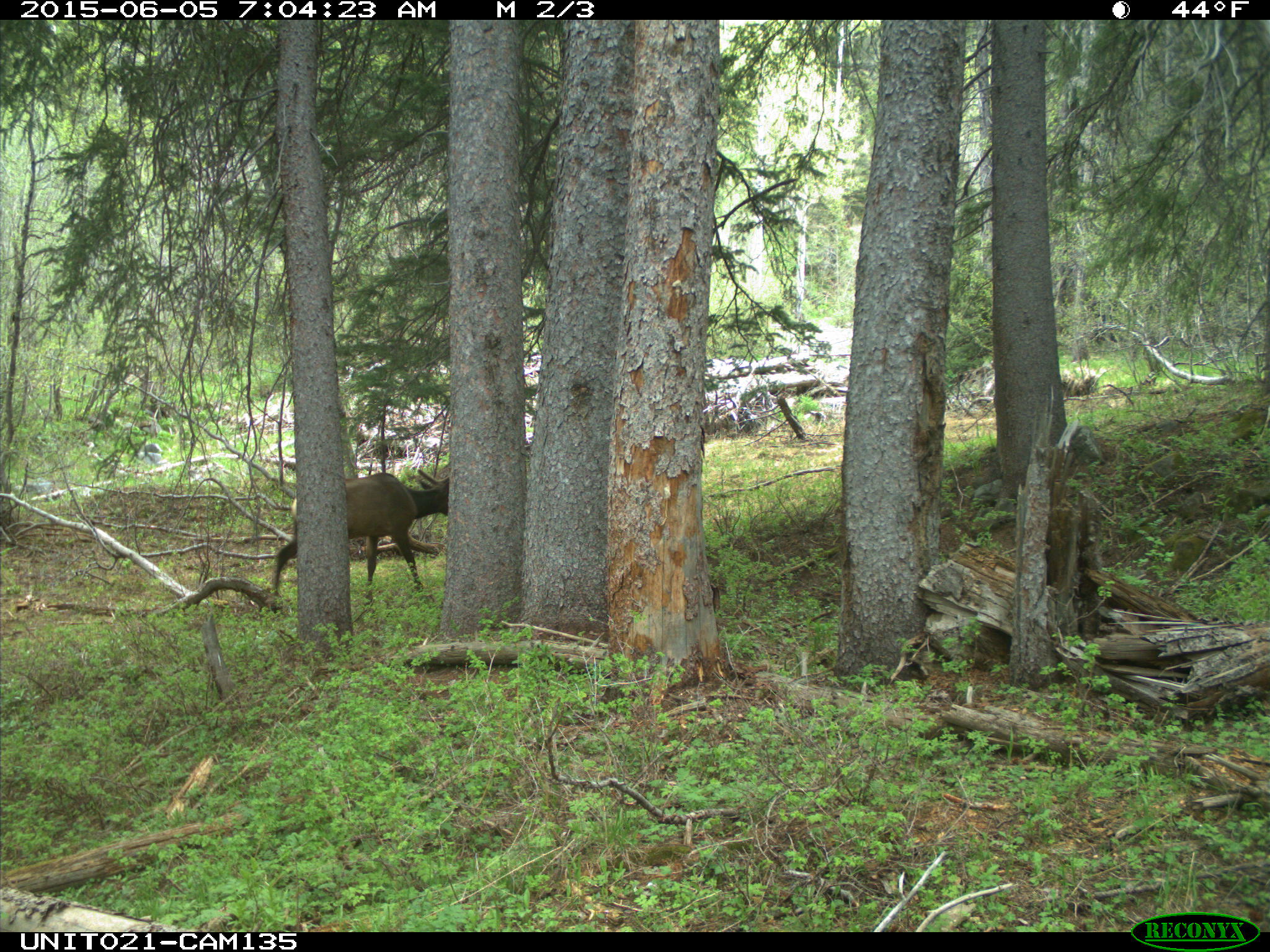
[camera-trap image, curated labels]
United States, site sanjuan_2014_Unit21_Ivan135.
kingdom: Animalia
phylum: Chordata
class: Mammalia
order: Artiodactyla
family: Cervidae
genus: Cervus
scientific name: Cervus elaphus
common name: red deer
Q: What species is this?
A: Cervus elaphus (red deer).